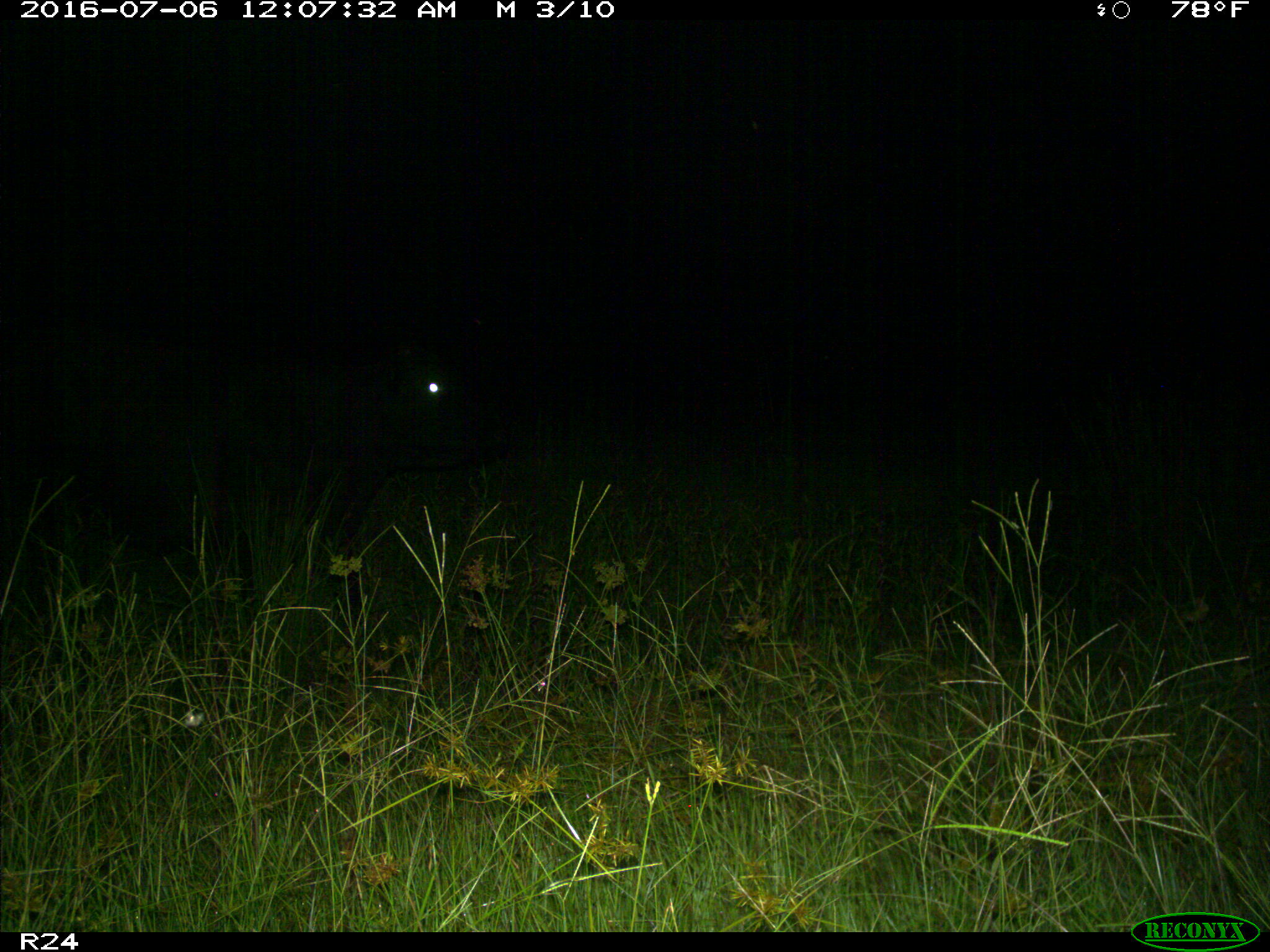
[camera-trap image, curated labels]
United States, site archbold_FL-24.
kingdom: Animalia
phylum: Chordata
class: Mammalia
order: Artiodactyla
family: Bovidae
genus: Bos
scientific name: Bos taurus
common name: domestic cow